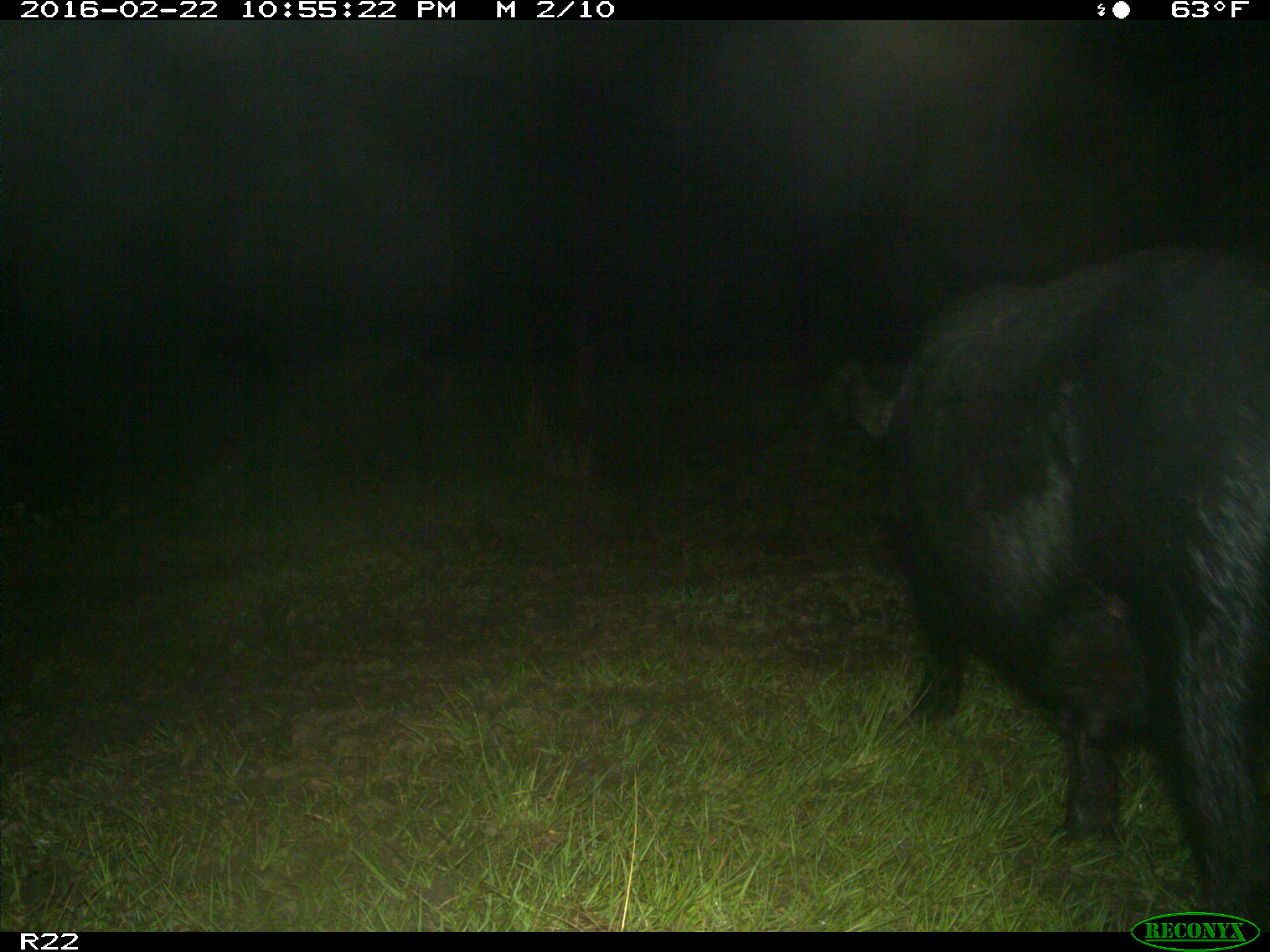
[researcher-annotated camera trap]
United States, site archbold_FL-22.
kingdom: Animalia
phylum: Chordata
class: Mammalia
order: Artiodactyla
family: Suidae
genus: Sus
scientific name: Sus scrofa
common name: wild boar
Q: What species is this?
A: Sus scrofa (wild boar).